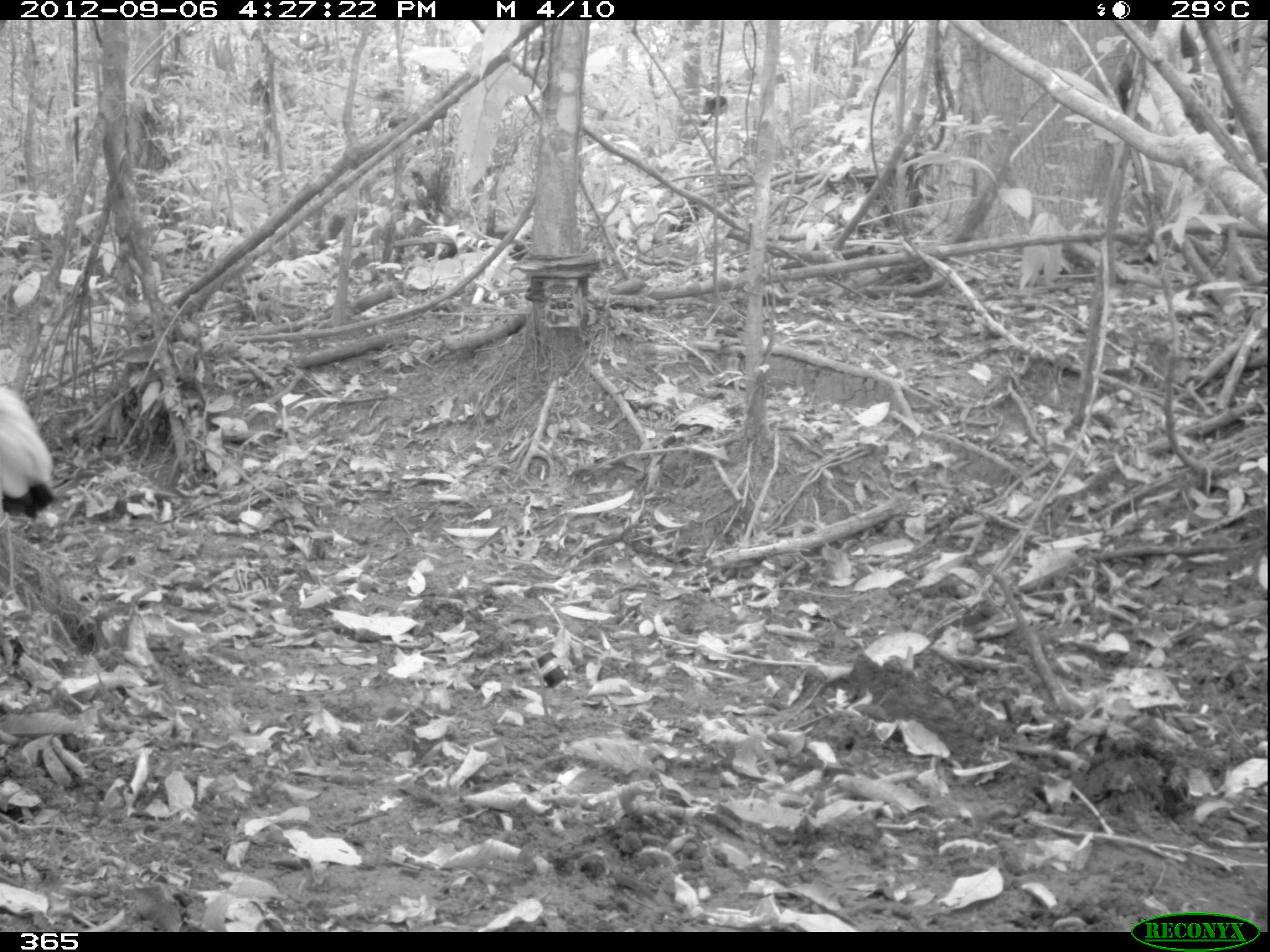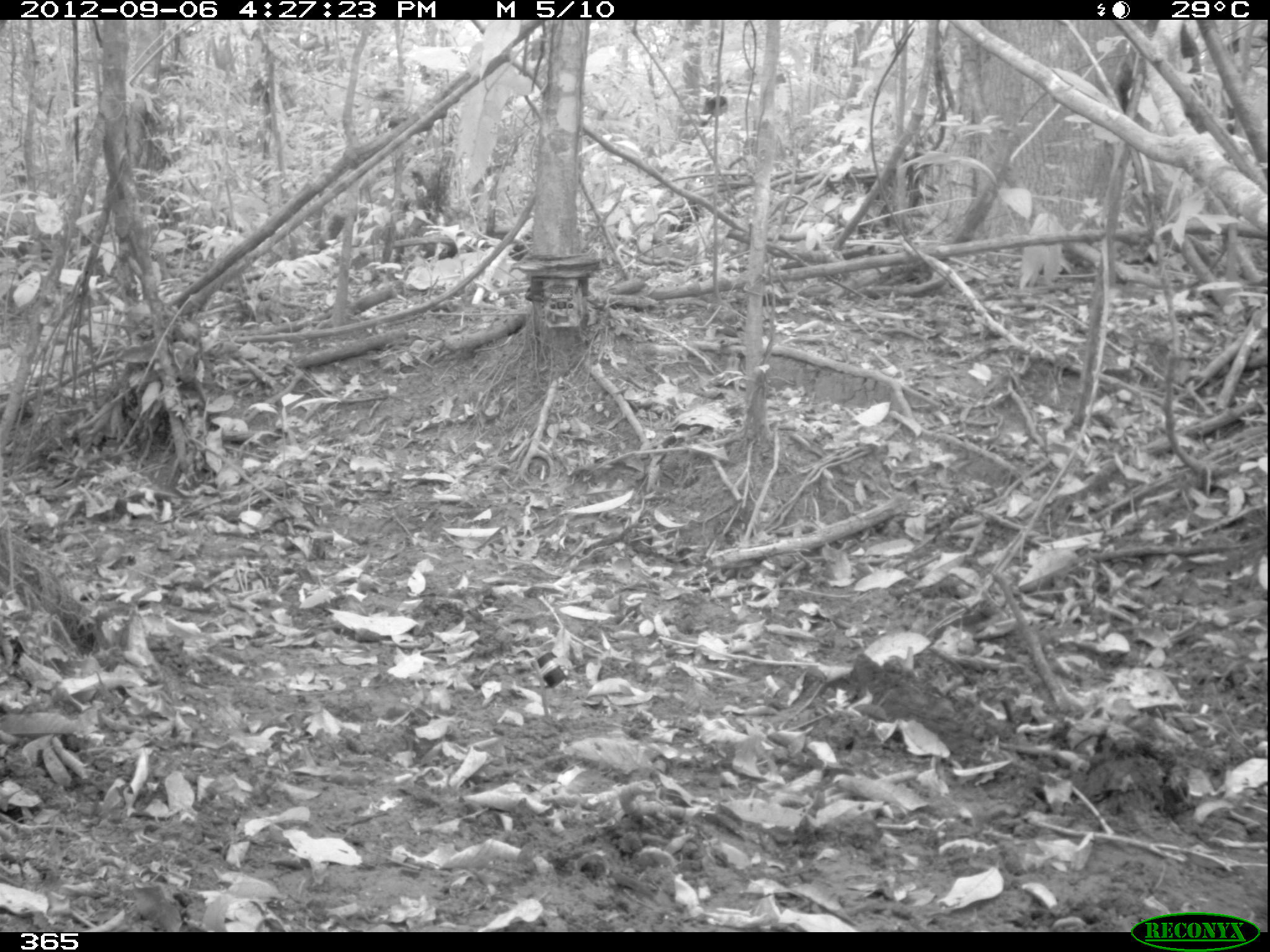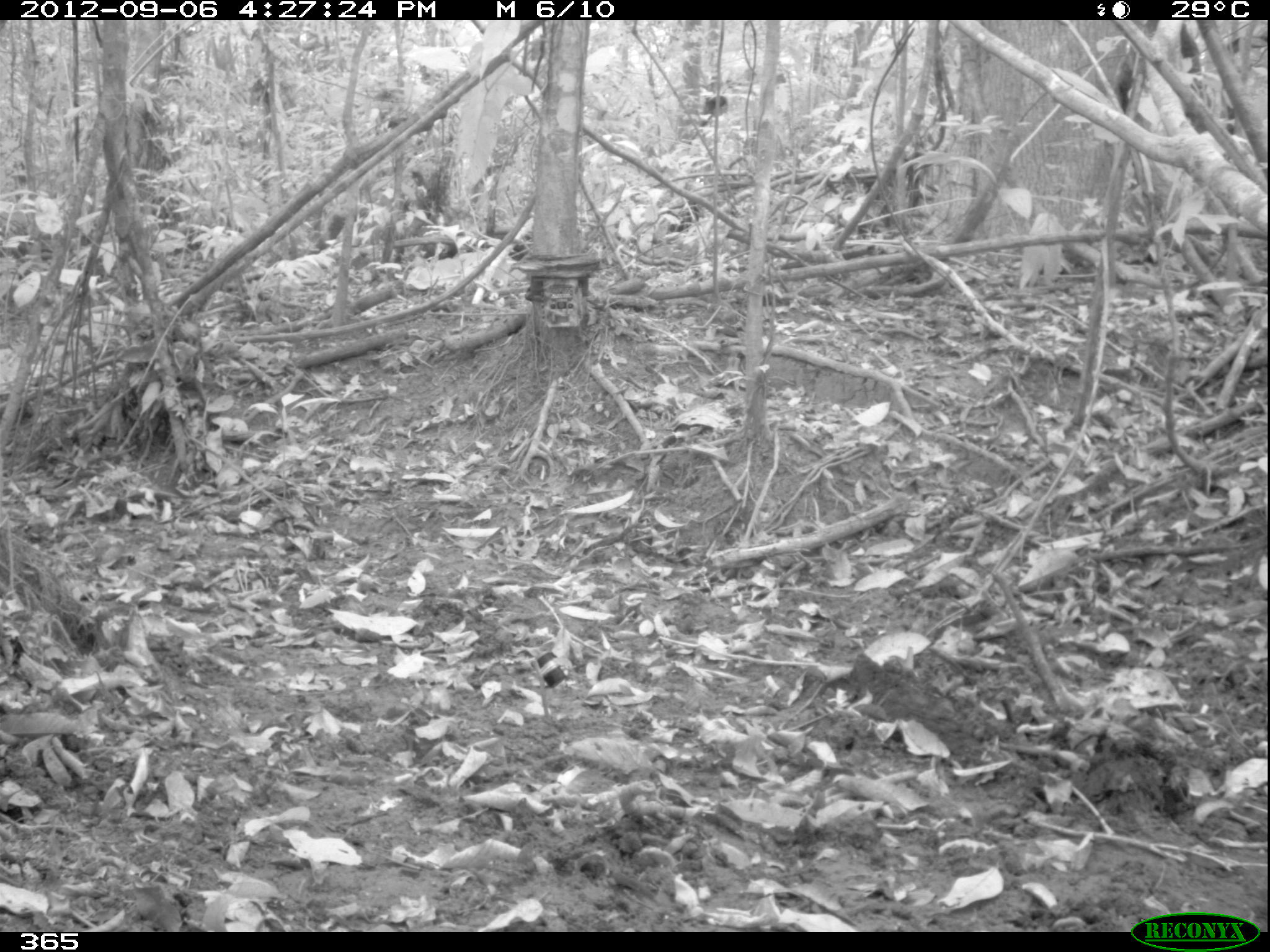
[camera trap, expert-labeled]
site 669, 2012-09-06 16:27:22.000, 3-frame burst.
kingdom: Animalia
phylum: Chordata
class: Aves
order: Gruiformes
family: Psophiidae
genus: Psophia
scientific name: Psophia leucoptera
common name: pale-winged trumpeter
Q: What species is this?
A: Psophia leucoptera (pale-winged trumpeter).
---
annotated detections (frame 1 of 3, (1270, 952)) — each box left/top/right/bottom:
psophia leucoptera: 0/385/54/518